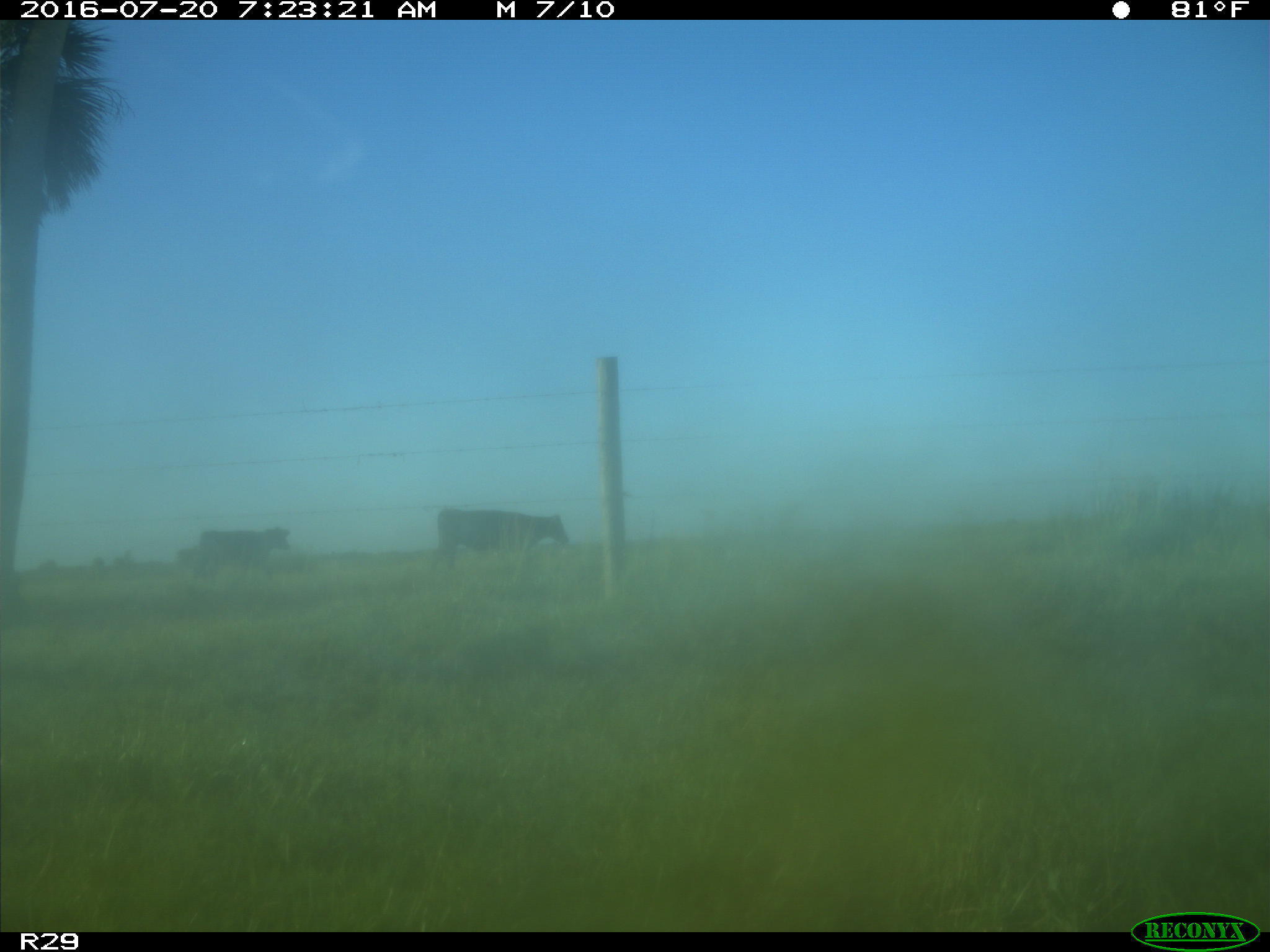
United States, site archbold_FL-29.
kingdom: Animalia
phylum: Chordata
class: Mammalia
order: Artiodactyla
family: Bovidae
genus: Bos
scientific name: Bos taurus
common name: domestic cow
Bos taurus (domestic cow).